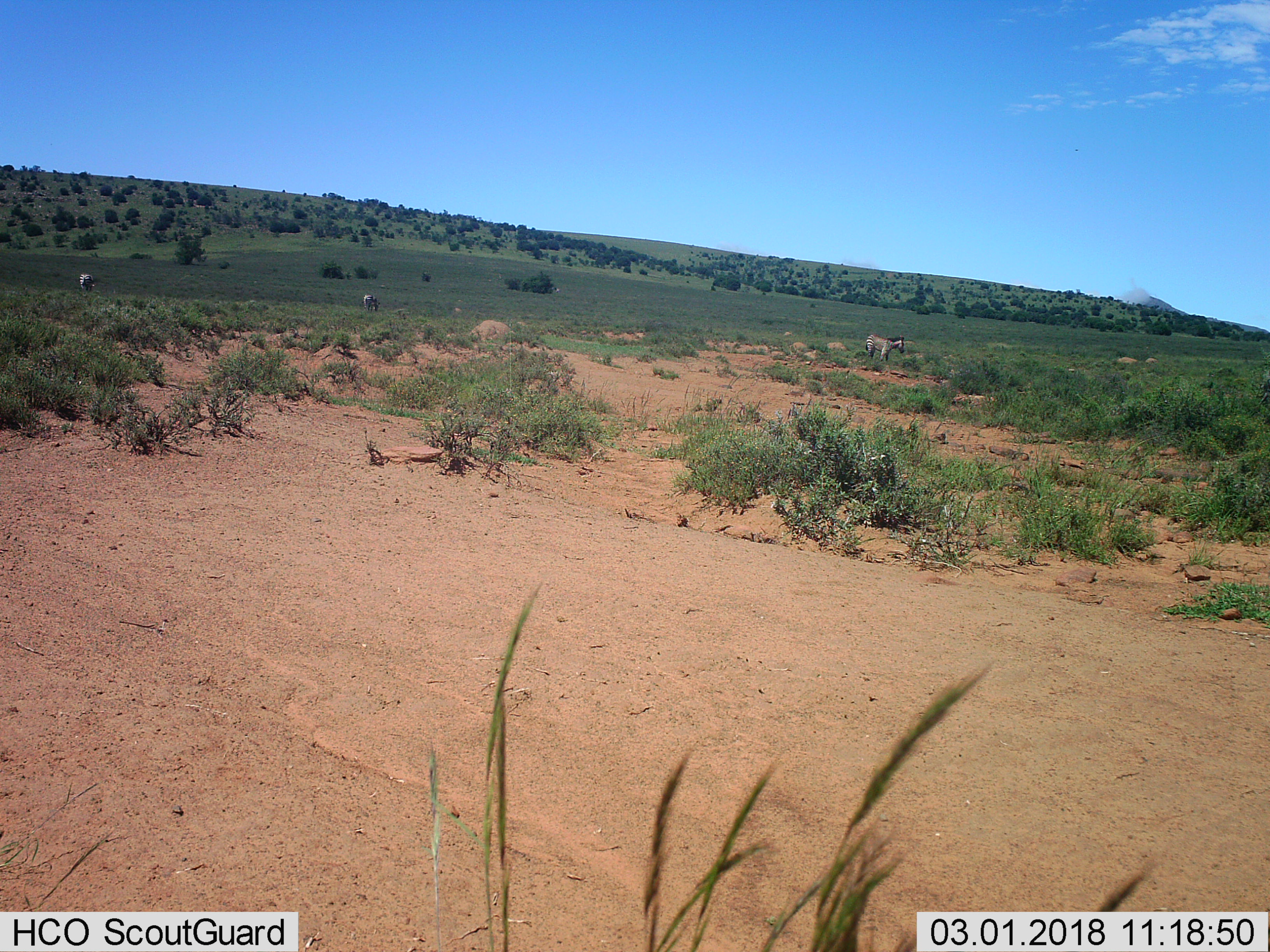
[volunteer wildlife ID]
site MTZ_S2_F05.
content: unidentified animal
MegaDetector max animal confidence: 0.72